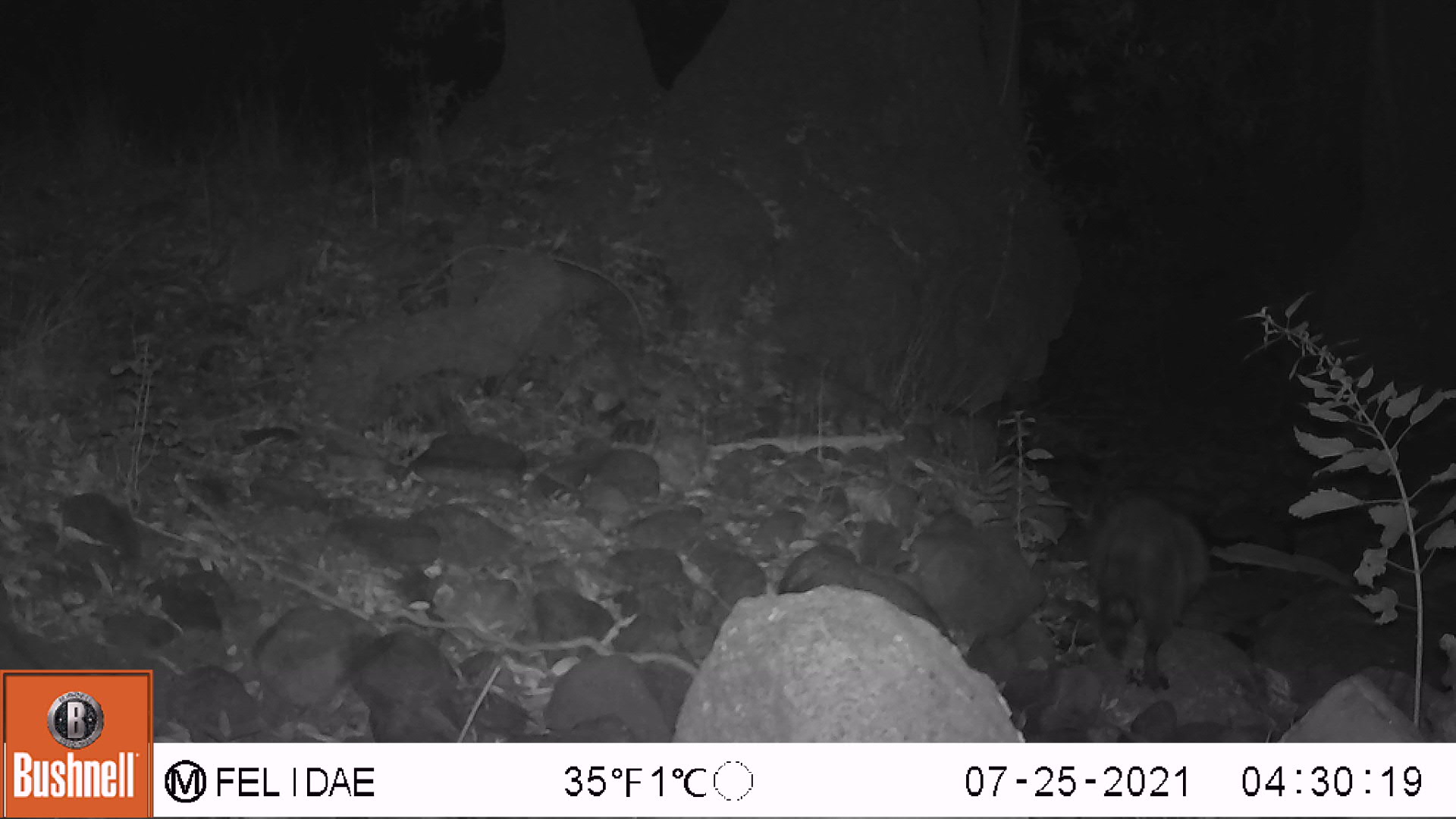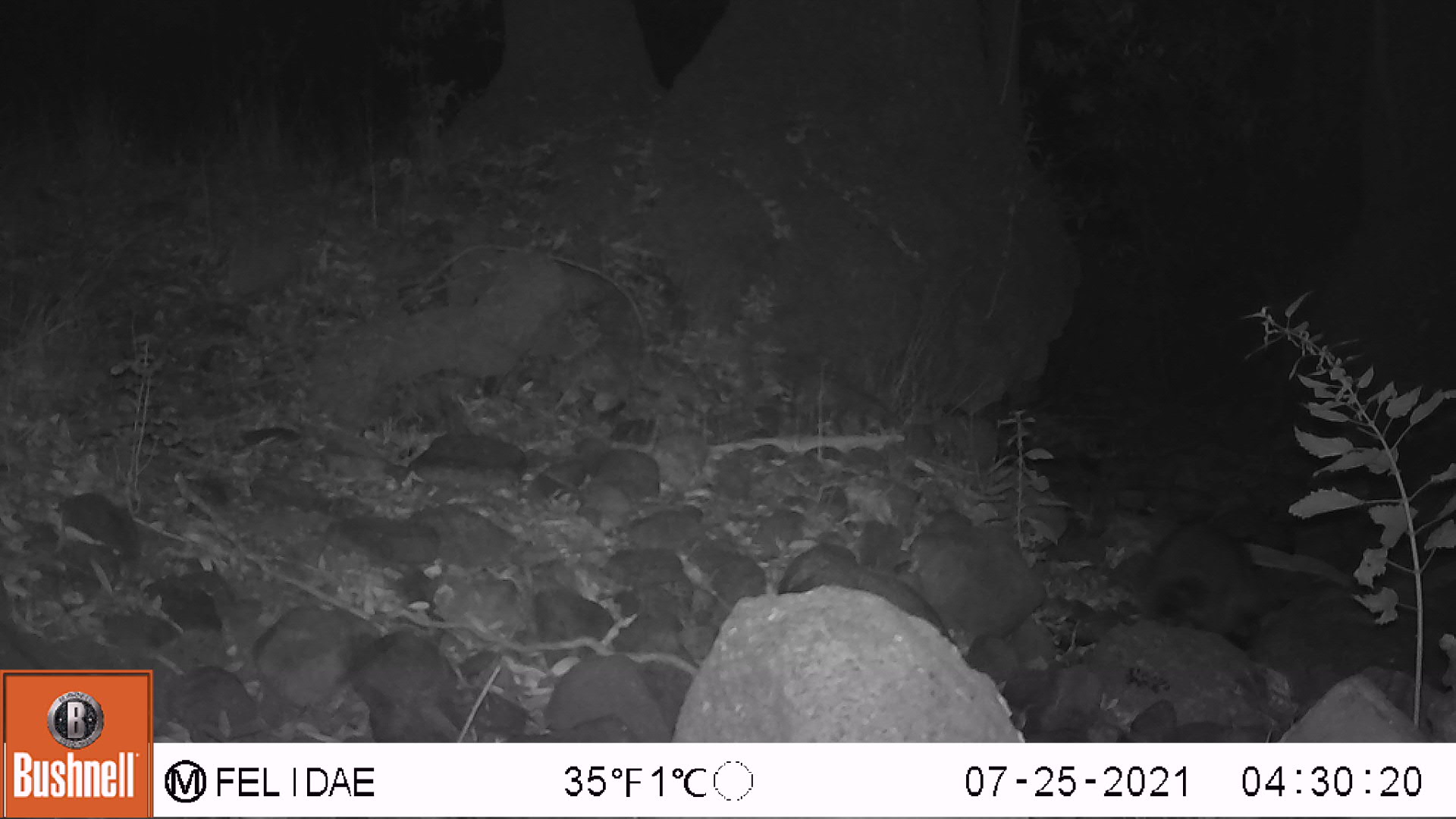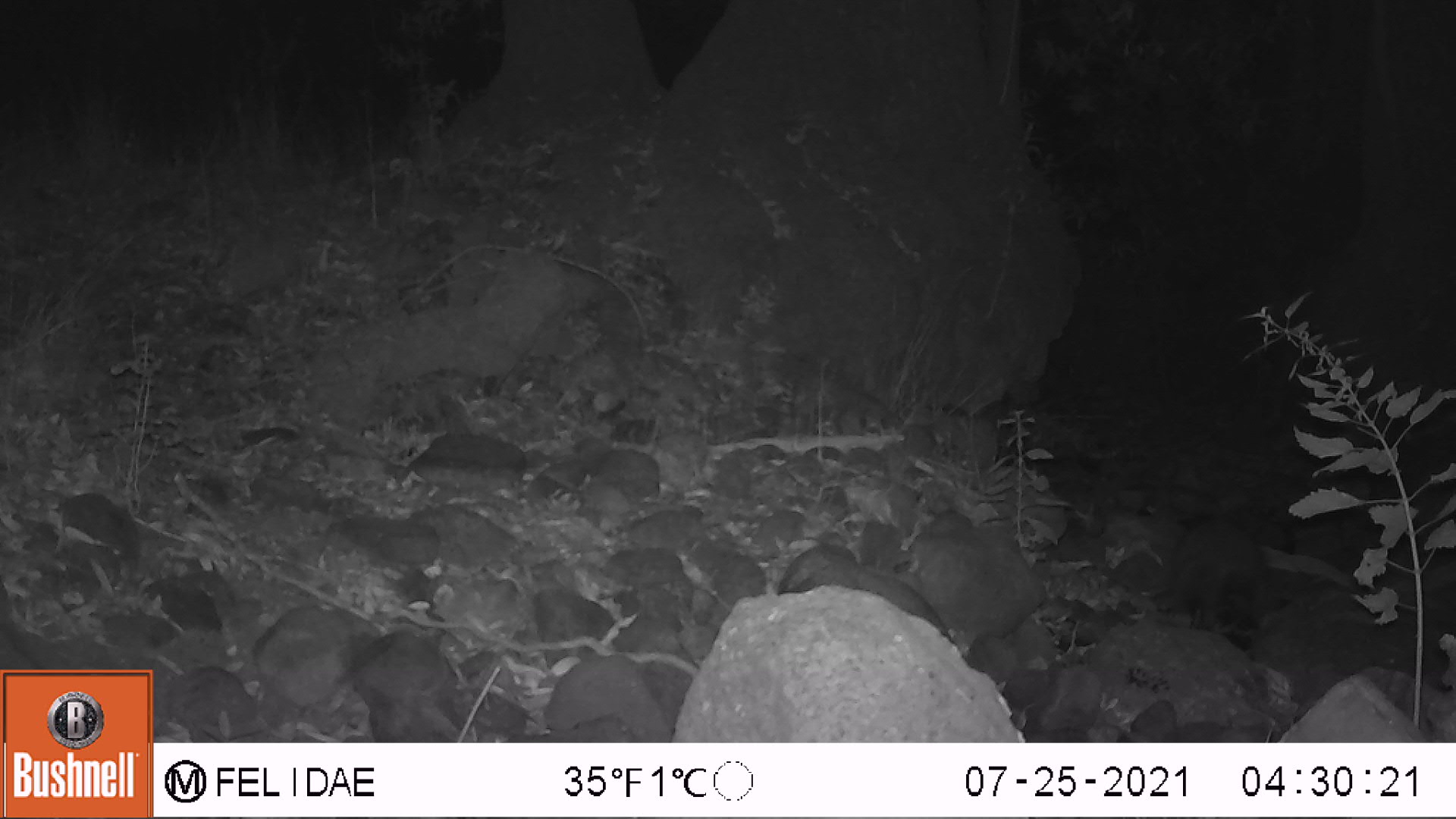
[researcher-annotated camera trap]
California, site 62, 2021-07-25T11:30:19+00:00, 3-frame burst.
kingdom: Animalia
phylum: Chordata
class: Mammalia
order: Carnivora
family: Procyonidae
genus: Procyon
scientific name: Procyon lotor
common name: raccoon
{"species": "raccoon (Procyon lotor)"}